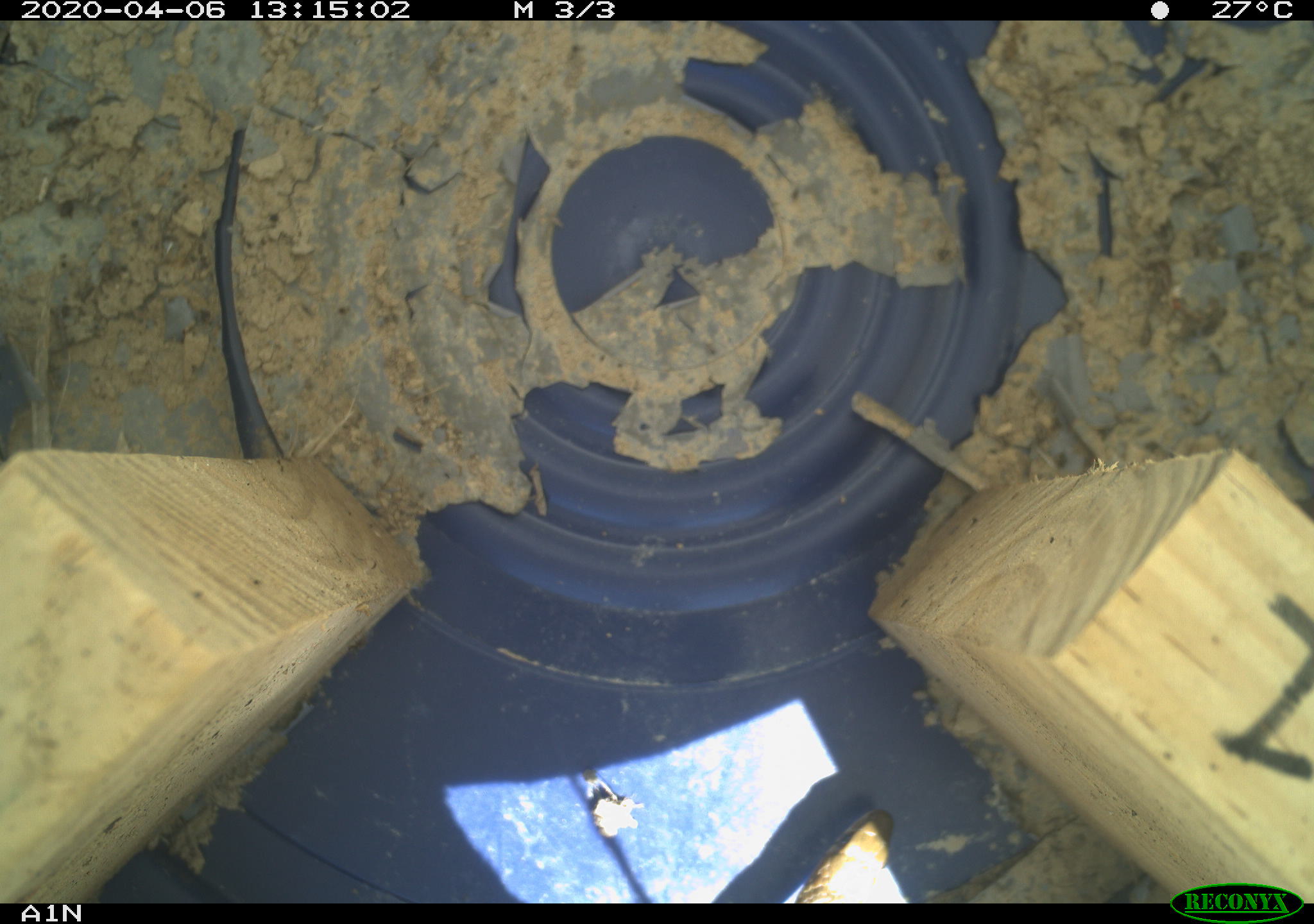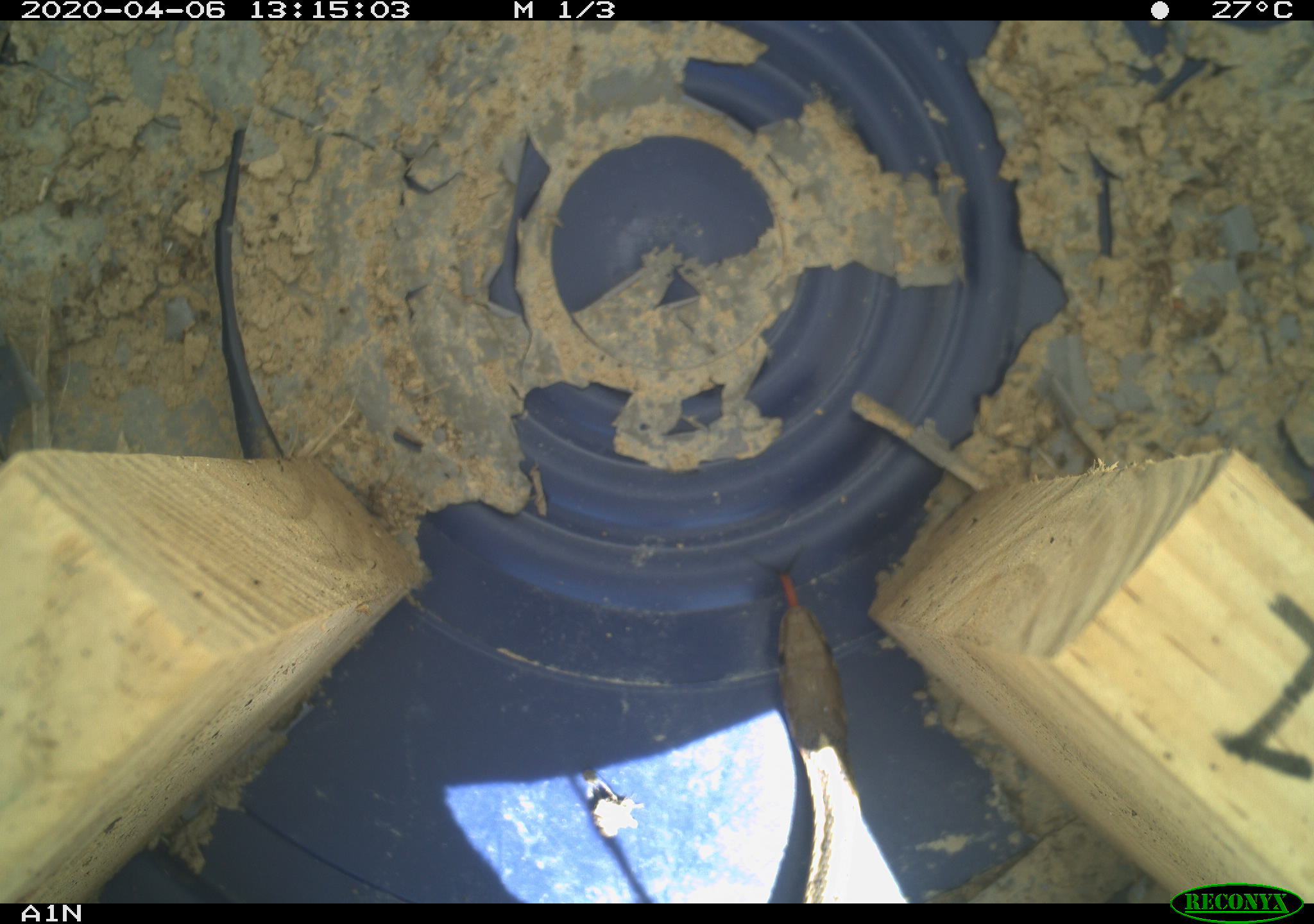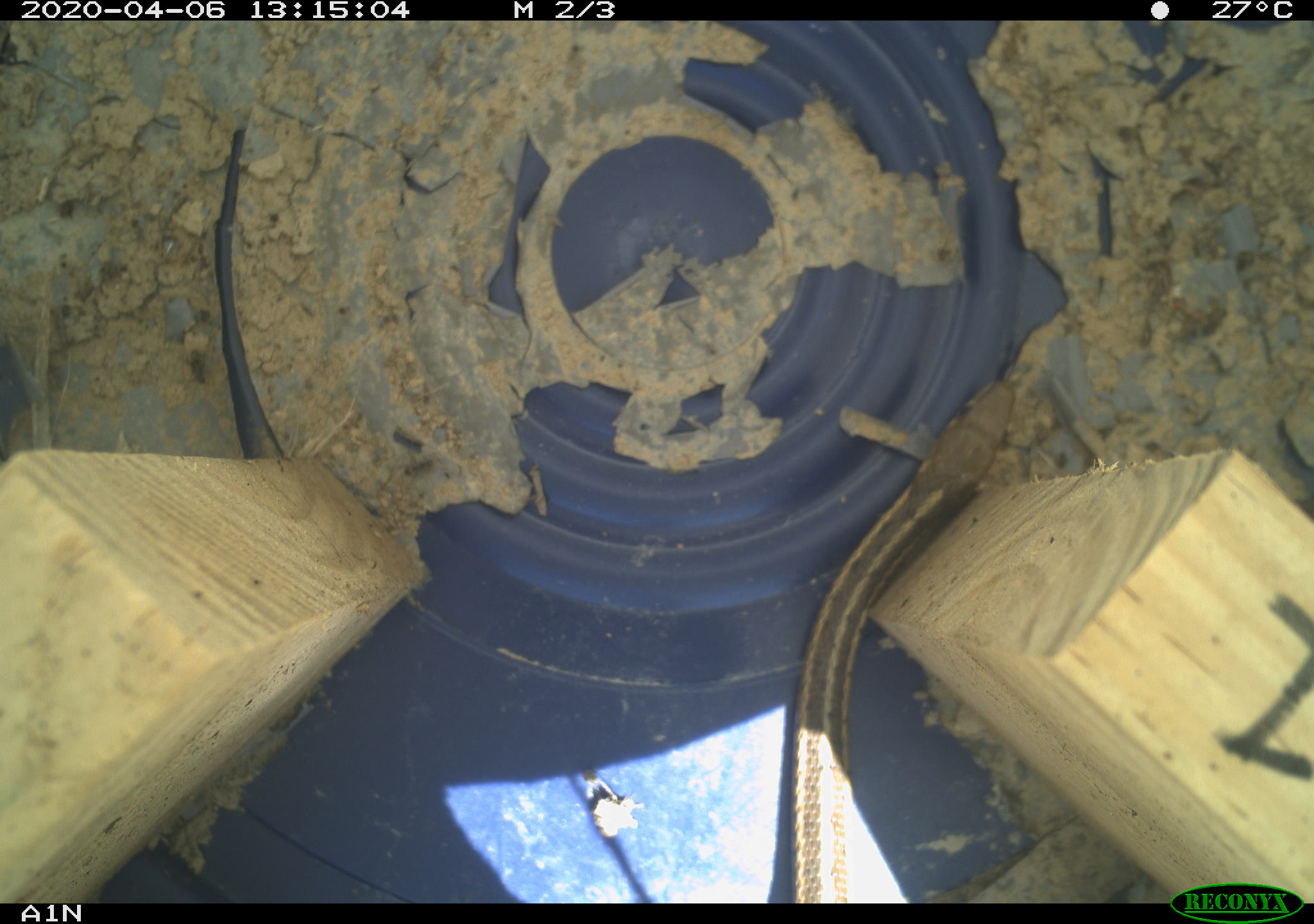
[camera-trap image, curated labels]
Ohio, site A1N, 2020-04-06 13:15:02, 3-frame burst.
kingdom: Animalia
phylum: Chordata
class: Reptilia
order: Squamata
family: Colubridae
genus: Thamnophis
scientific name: Thamnophis sirtalis sirtalis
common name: eastern gartersnake